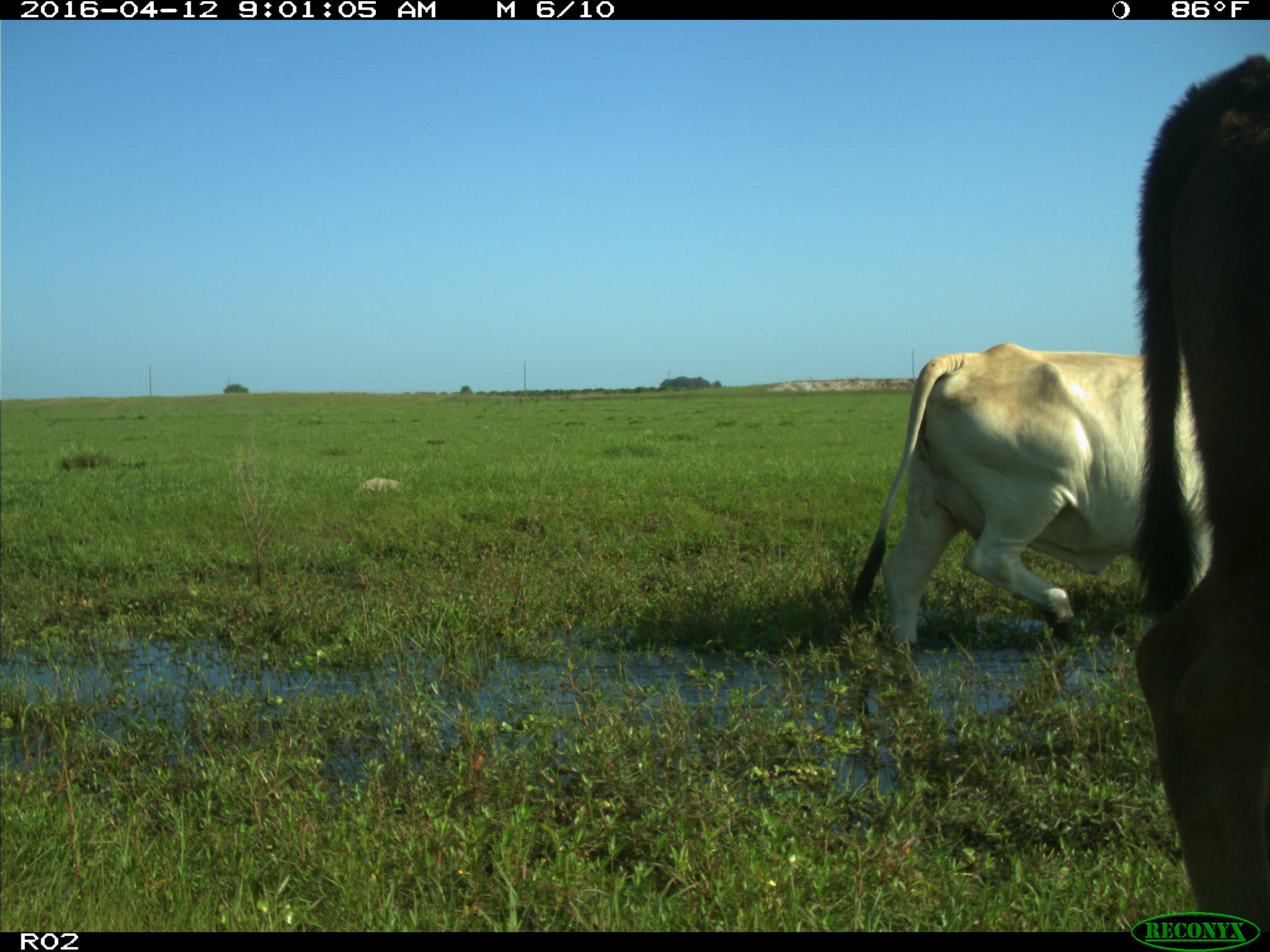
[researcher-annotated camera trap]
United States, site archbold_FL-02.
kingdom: Animalia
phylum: Chordata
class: Mammalia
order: Artiodactyla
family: Bovidae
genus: Bos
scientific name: Bos taurus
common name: domestic cow